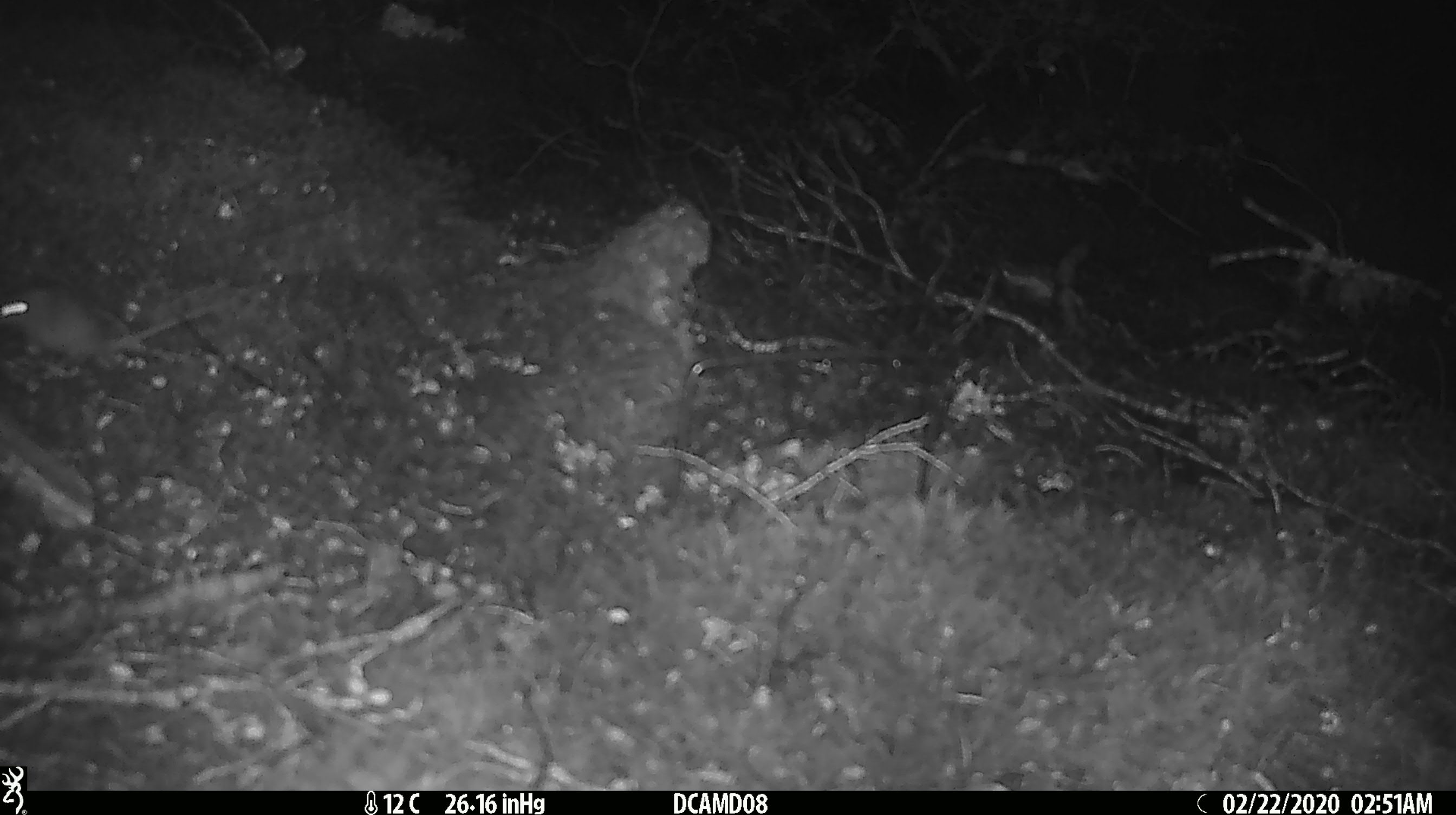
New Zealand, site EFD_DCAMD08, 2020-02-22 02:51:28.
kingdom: Animalia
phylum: Chordata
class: Mammalia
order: Rodentia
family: Muridae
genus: Mus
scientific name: Mus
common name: mouse